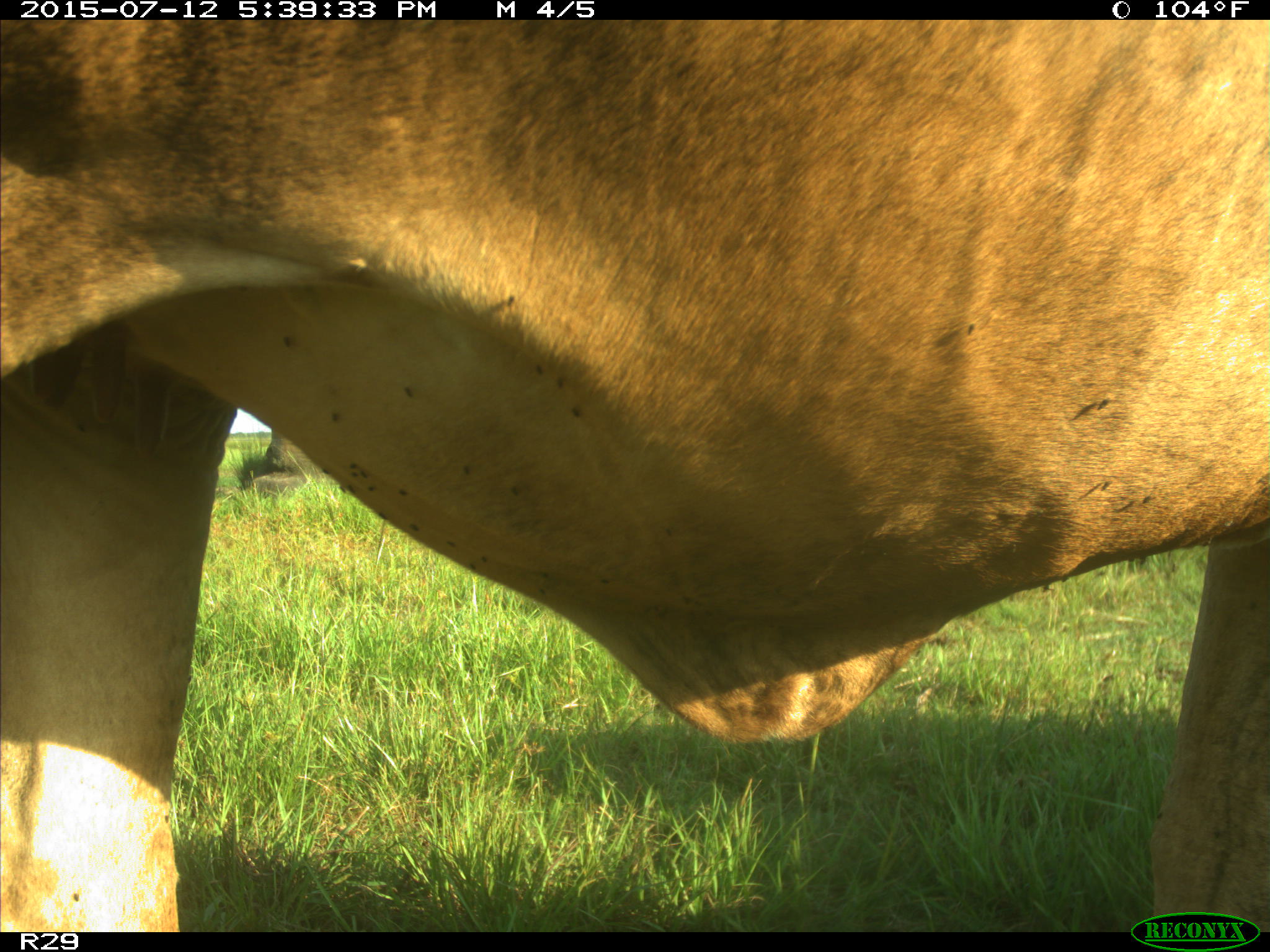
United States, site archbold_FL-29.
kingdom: Animalia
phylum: Chordata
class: Mammalia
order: Artiodactyla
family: Bovidae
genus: Bos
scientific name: Bos taurus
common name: domestic cow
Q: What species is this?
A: Bos taurus (domestic cow).